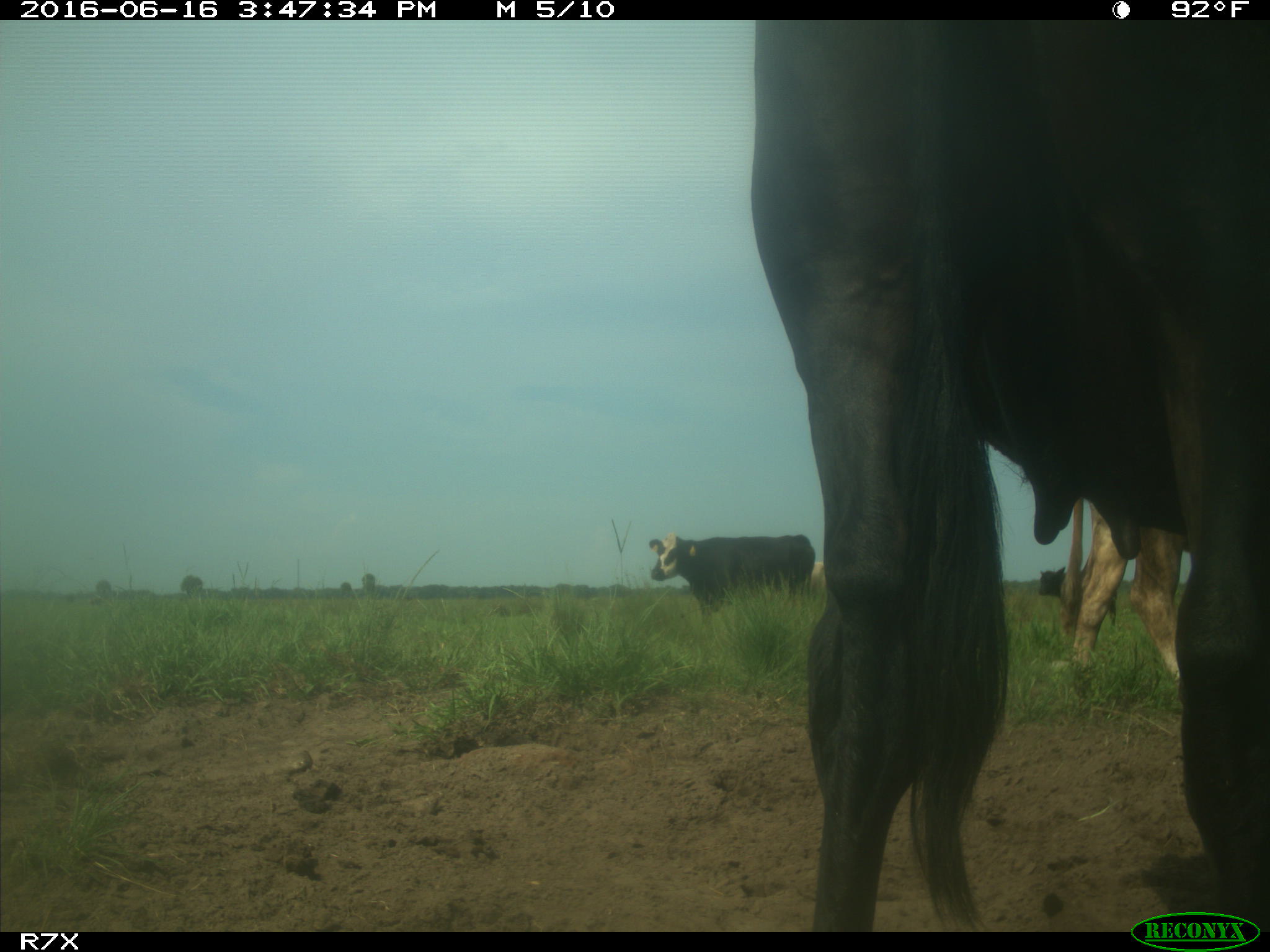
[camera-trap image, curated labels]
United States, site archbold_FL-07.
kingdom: Animalia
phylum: Chordata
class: Mammalia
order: Artiodactyla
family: Bovidae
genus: Bos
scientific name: Bos taurus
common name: domestic cow